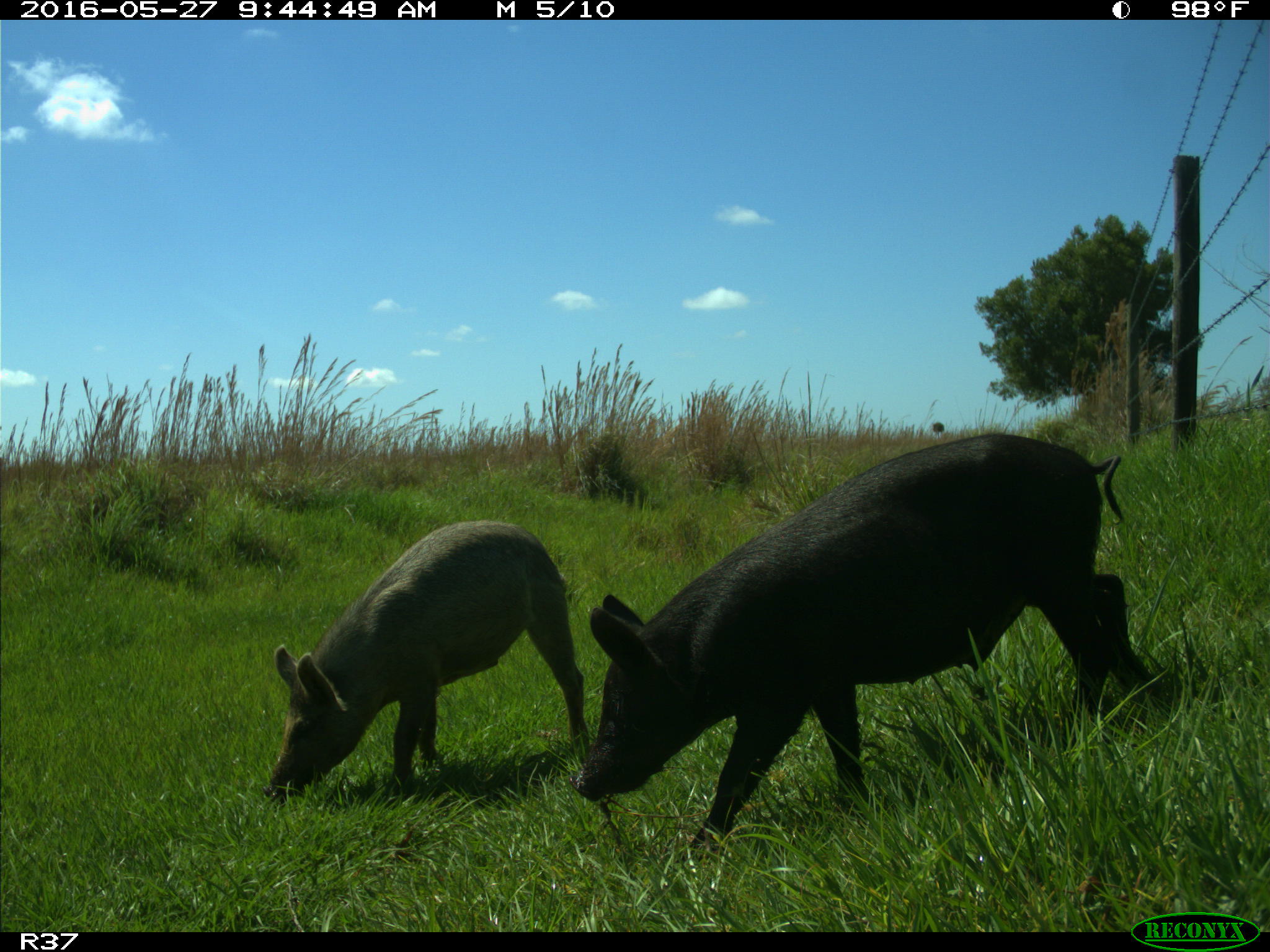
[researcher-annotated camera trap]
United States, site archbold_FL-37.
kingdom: Animalia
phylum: Chordata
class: Mammalia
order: Artiodactyla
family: Suidae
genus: Sus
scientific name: Sus scrofa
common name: wild boar